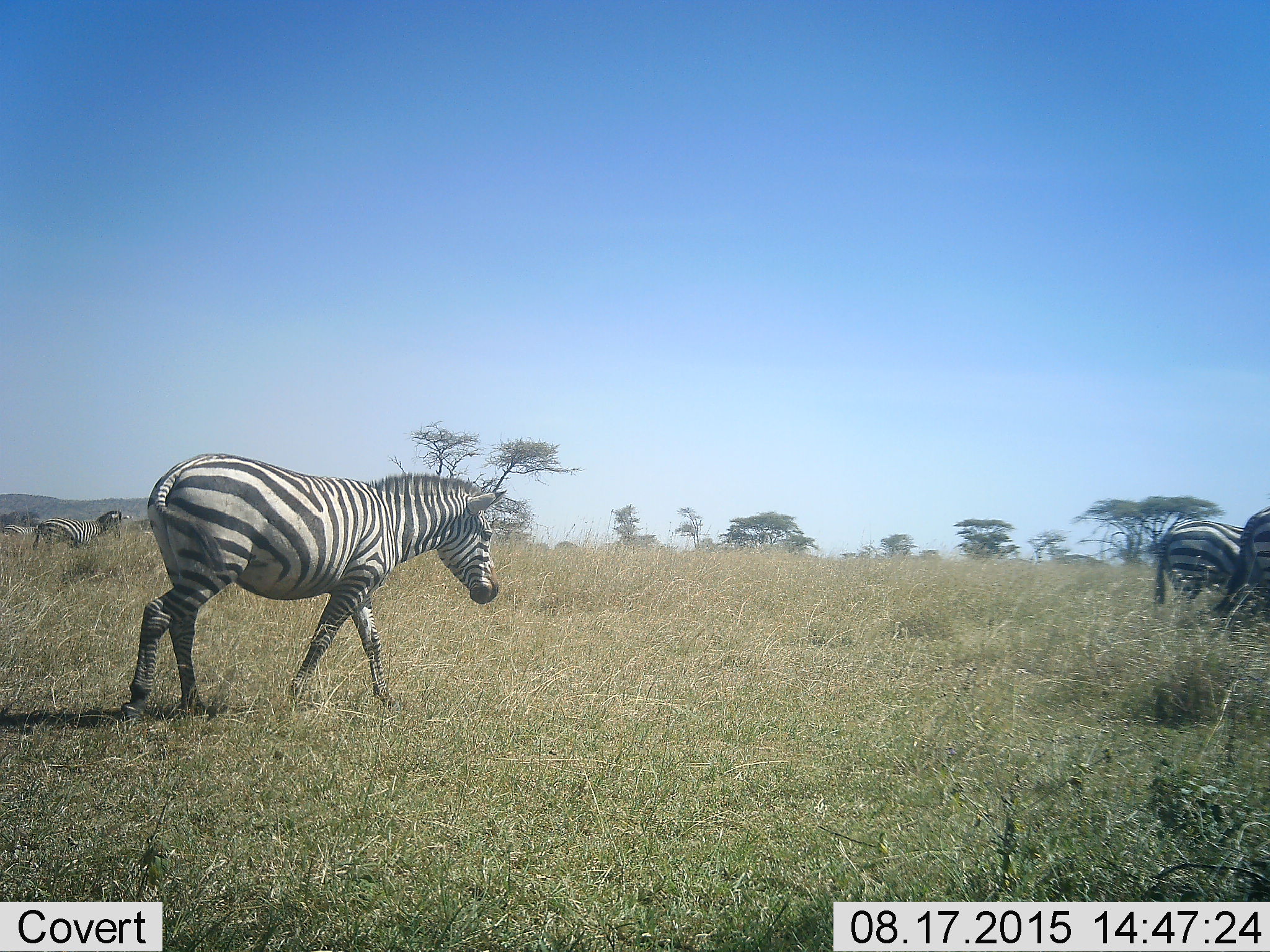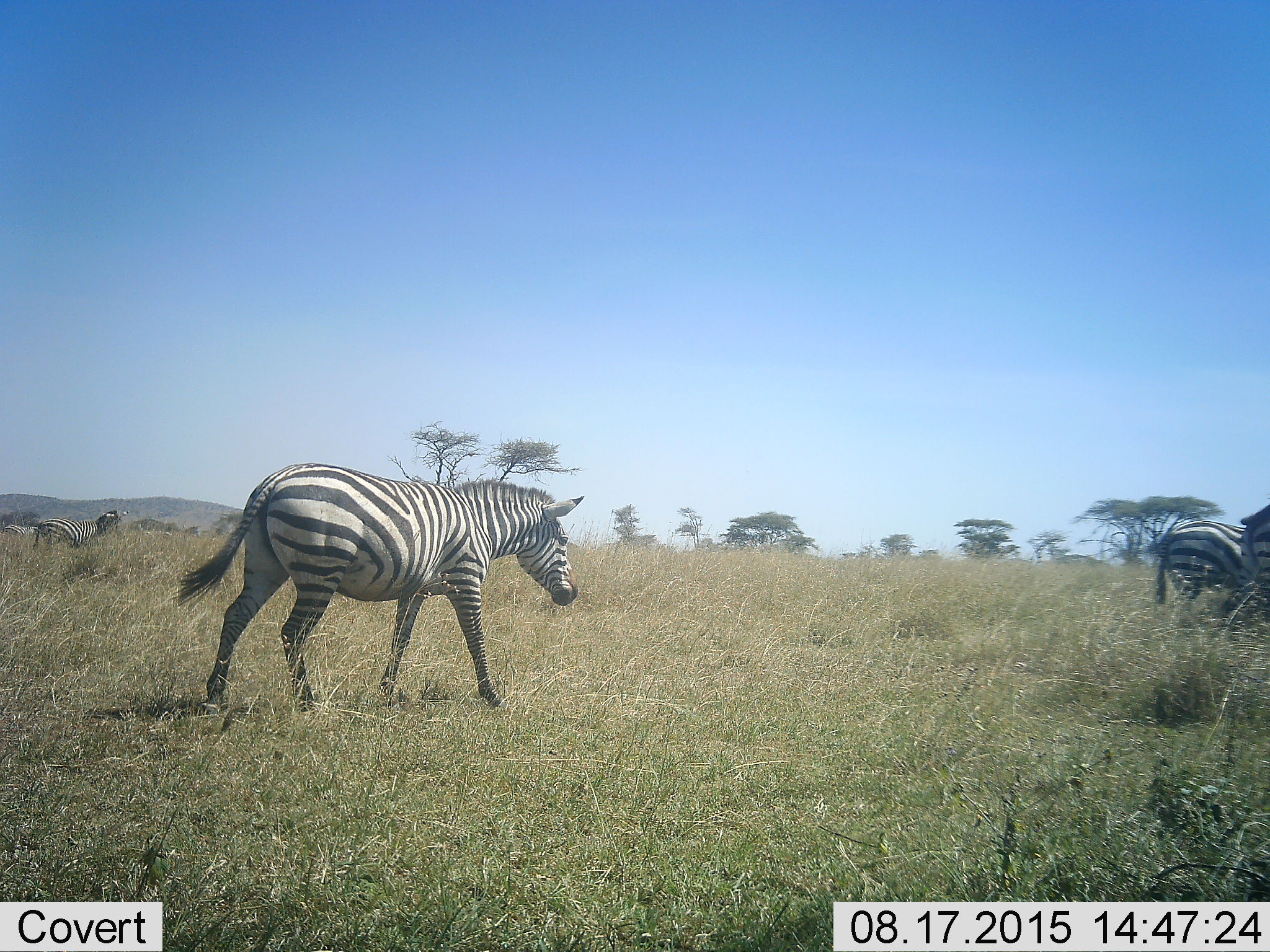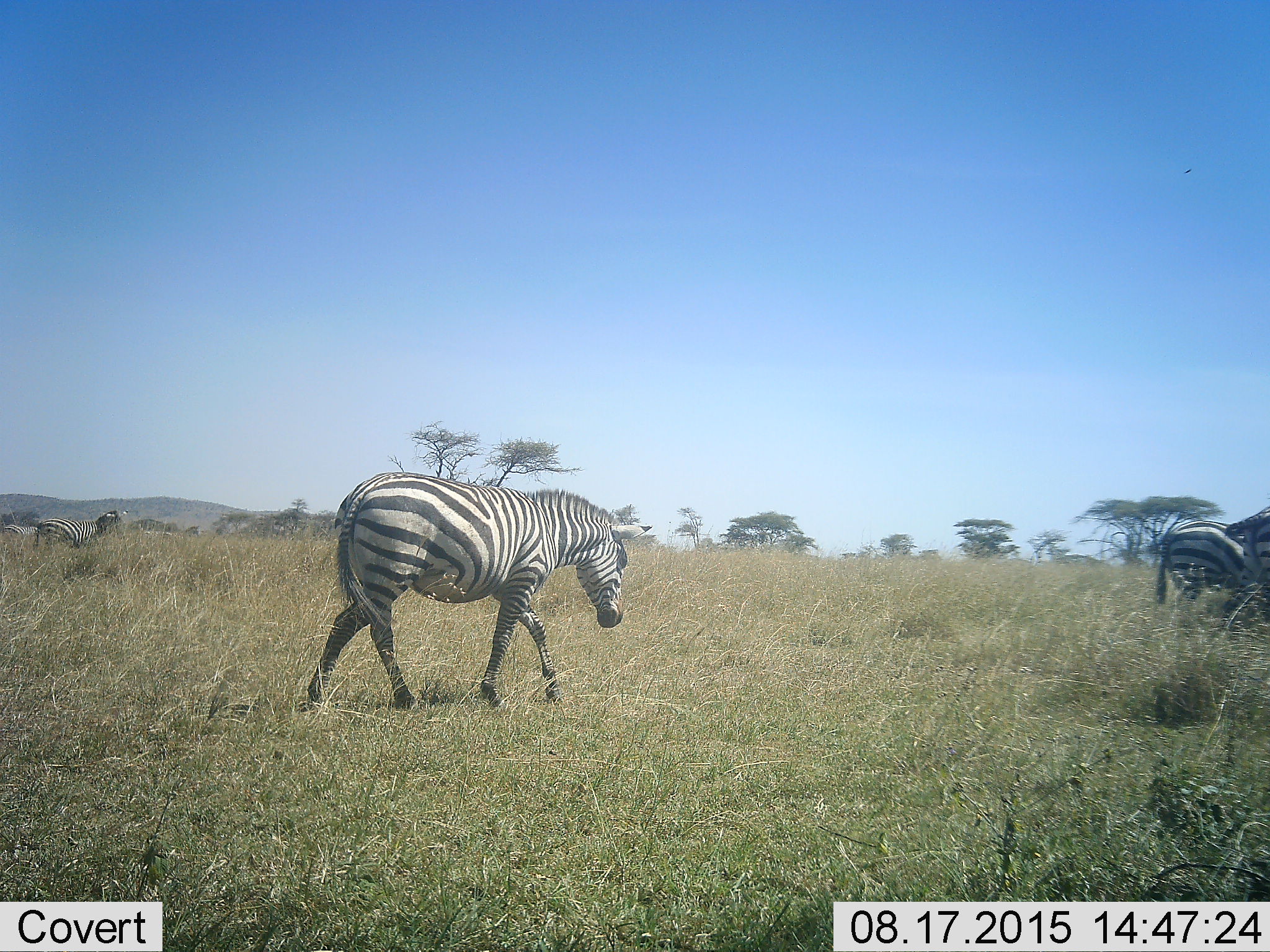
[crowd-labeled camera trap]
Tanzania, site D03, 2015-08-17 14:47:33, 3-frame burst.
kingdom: Animalia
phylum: Chordata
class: Mammalia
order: Perissodactyla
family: Equidae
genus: Equus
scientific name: Equus quagga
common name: plains zebra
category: zebra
Zebra (plains zebra) (Equus quagga), count 5. Behavior (volunteer vote fractions): standing 73%, resting 0%, moving 93%, interacting 0%. Young present (vote fraction): 0%. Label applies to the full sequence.